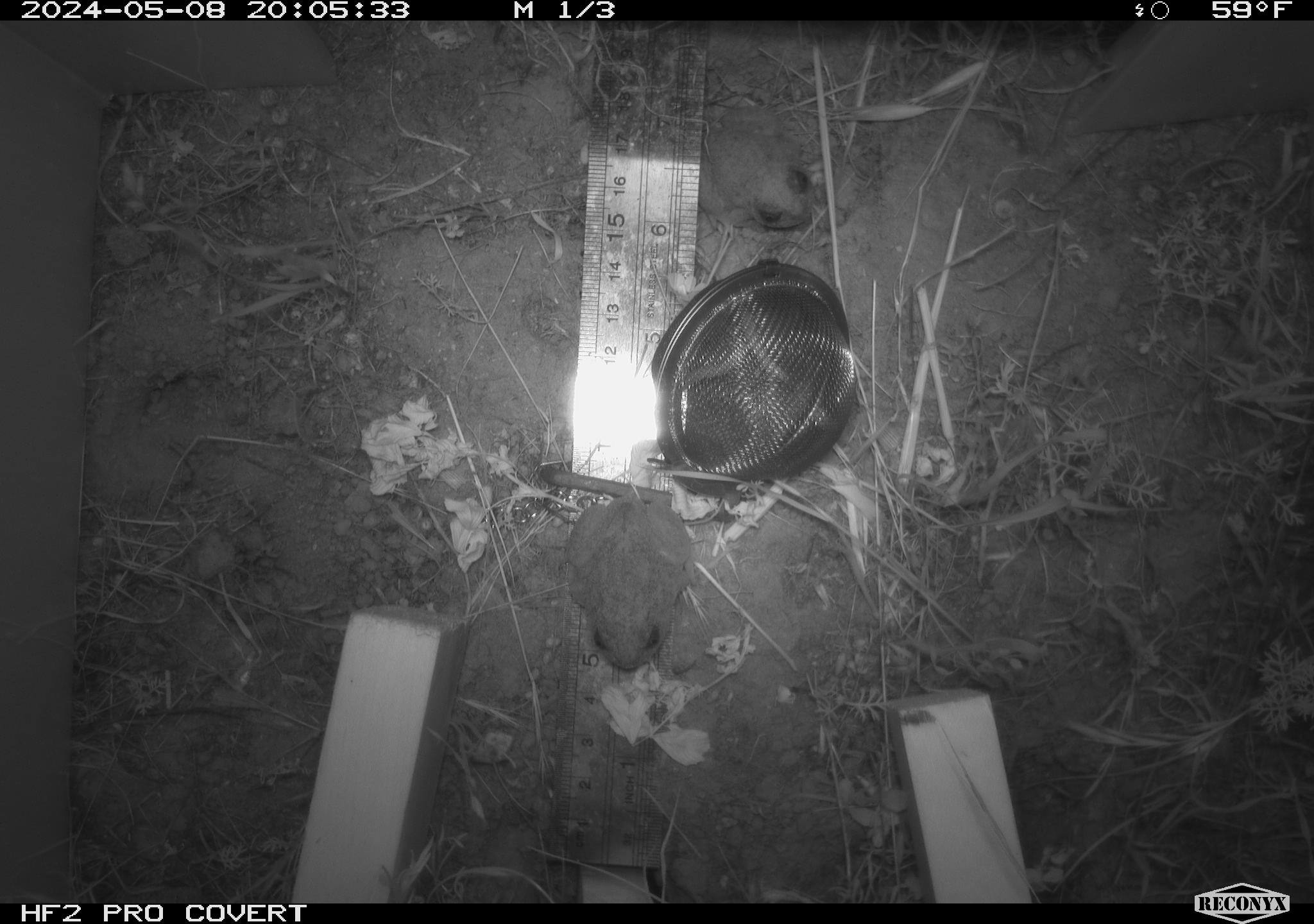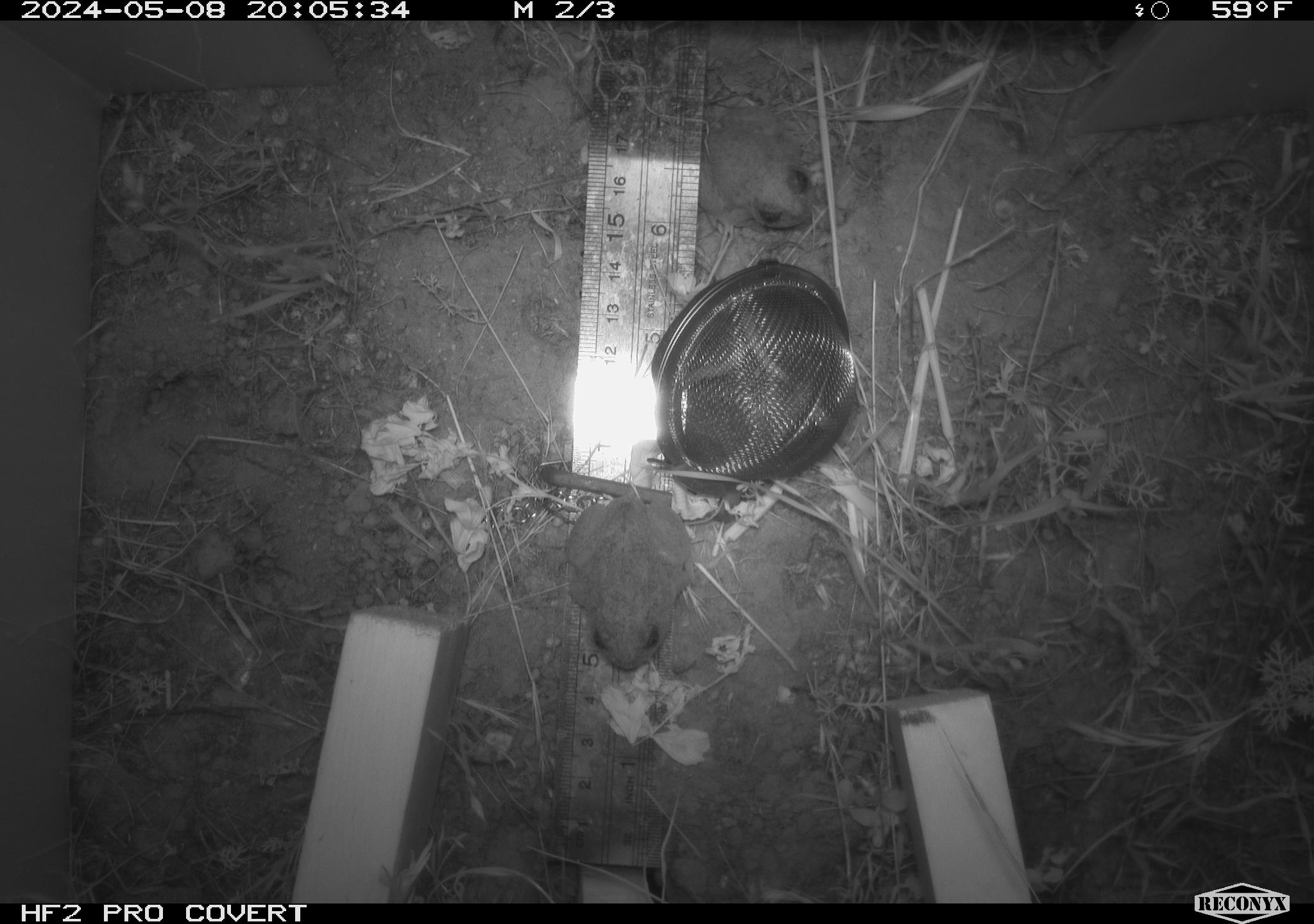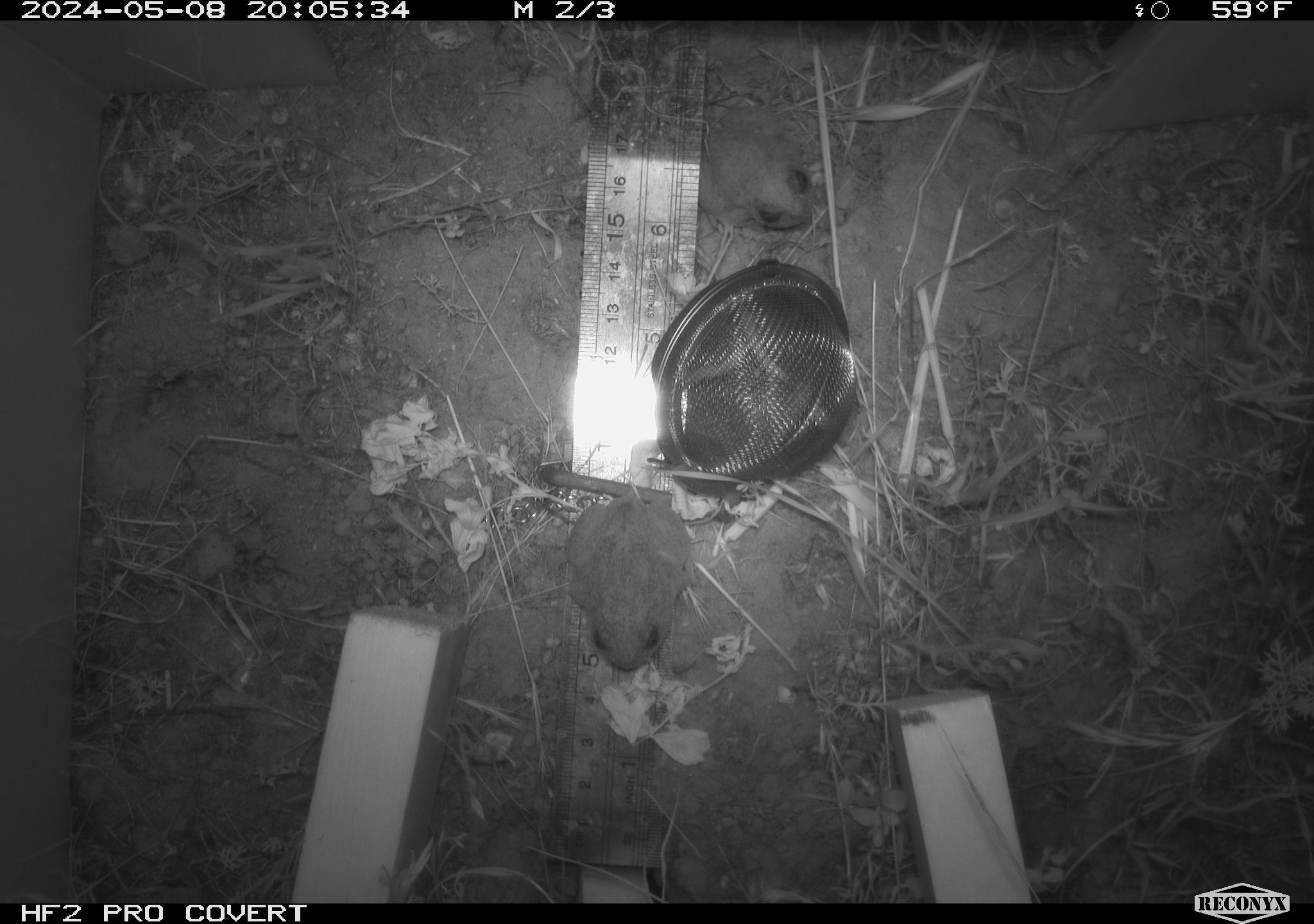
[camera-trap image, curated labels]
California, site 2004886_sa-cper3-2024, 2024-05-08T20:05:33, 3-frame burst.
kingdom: Animalia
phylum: Chordata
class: Amphibia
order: Anura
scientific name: Anura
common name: frogs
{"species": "frogs (Anura)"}